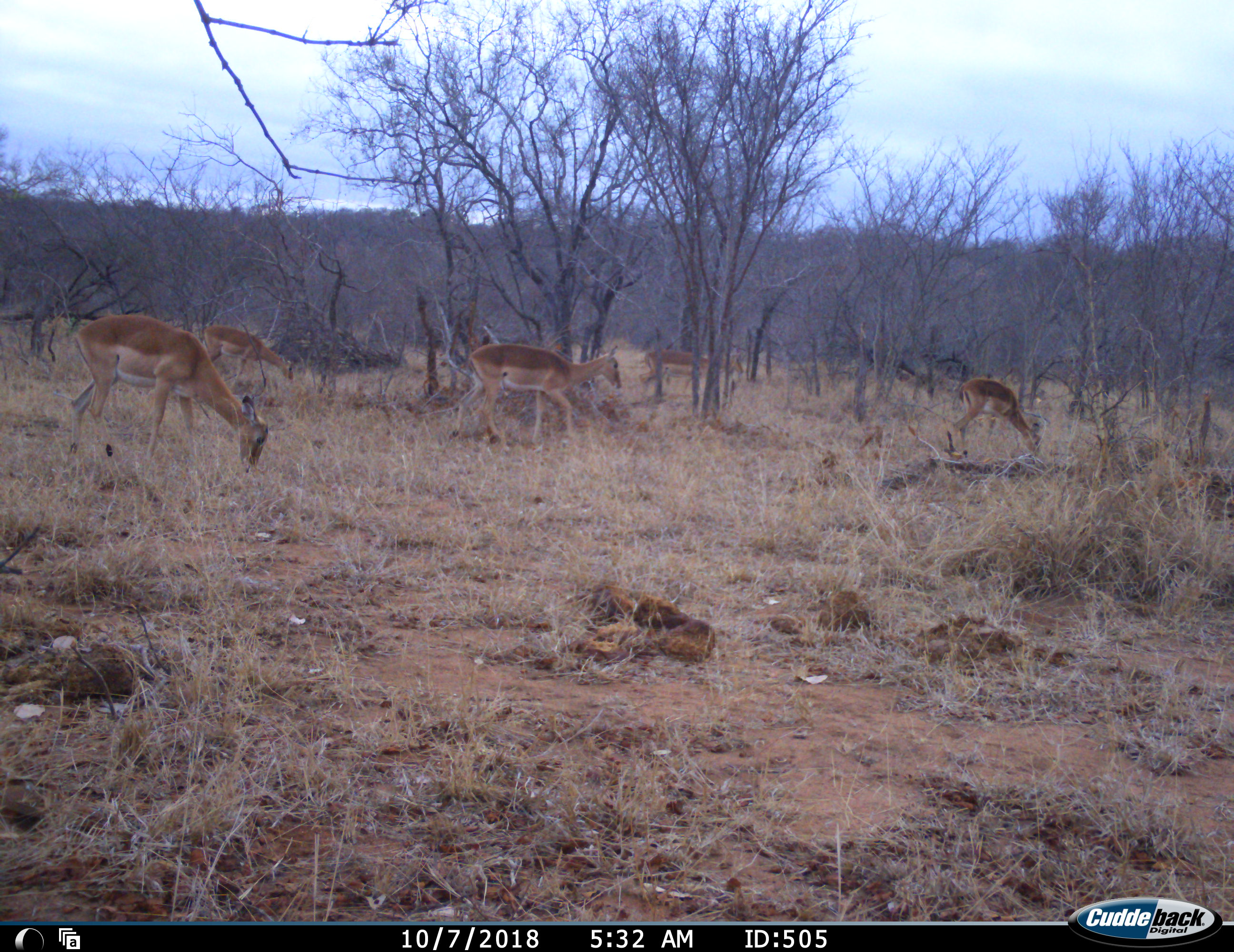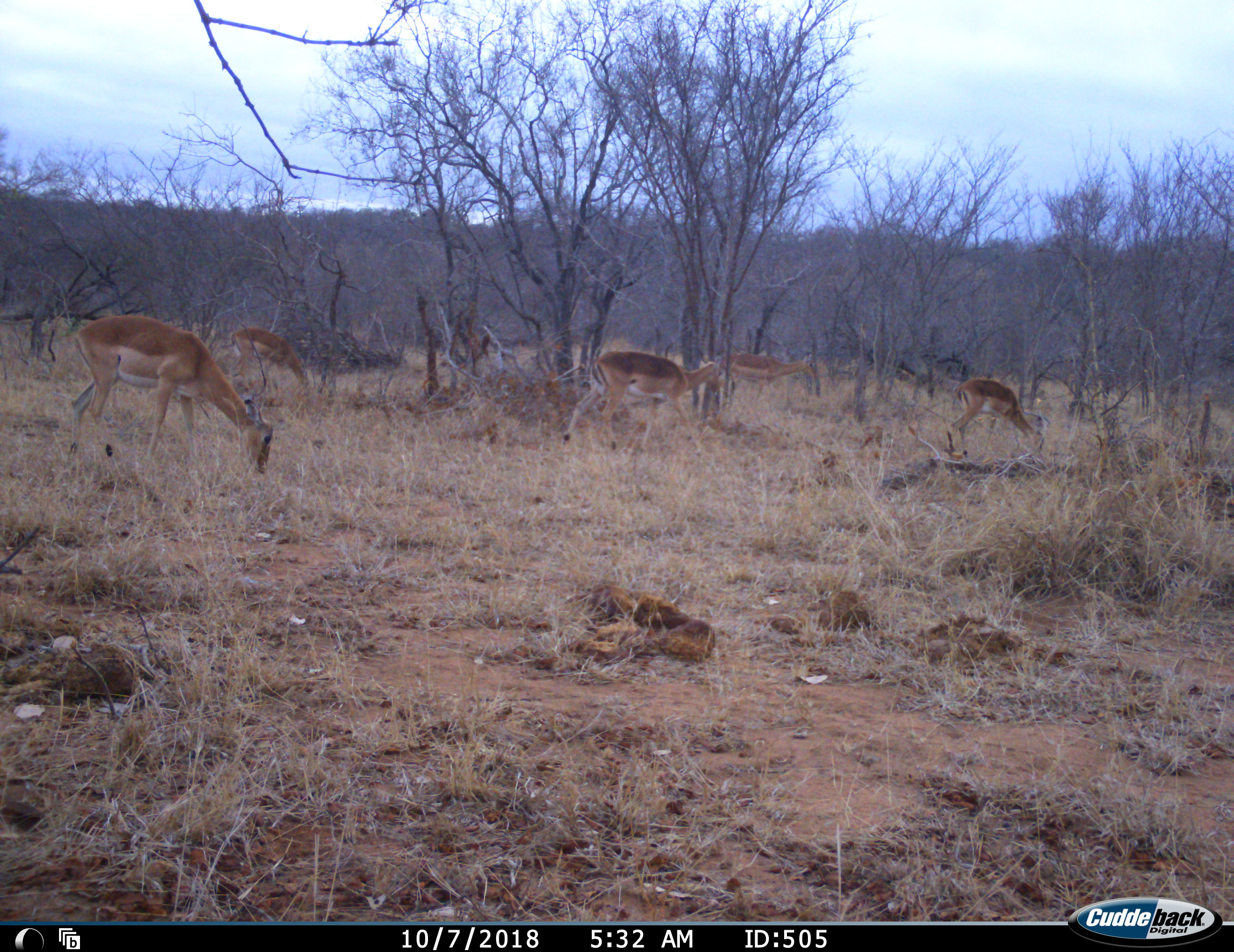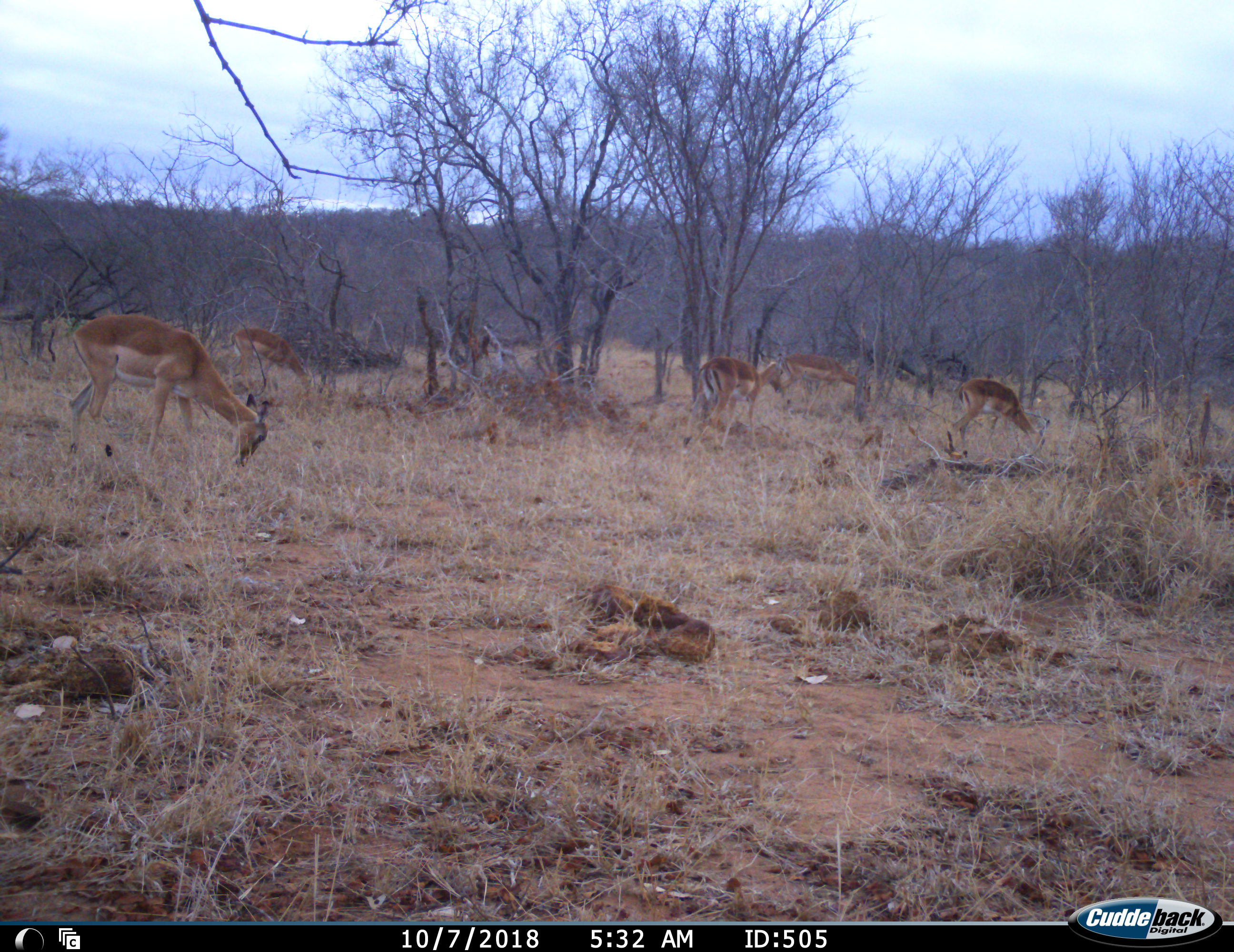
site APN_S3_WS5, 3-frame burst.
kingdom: Animalia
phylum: Chordata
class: Mammalia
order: Artiodactyla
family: Bovidae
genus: Aepyceros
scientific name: Aepyceros melampus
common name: impala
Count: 5.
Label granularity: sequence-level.